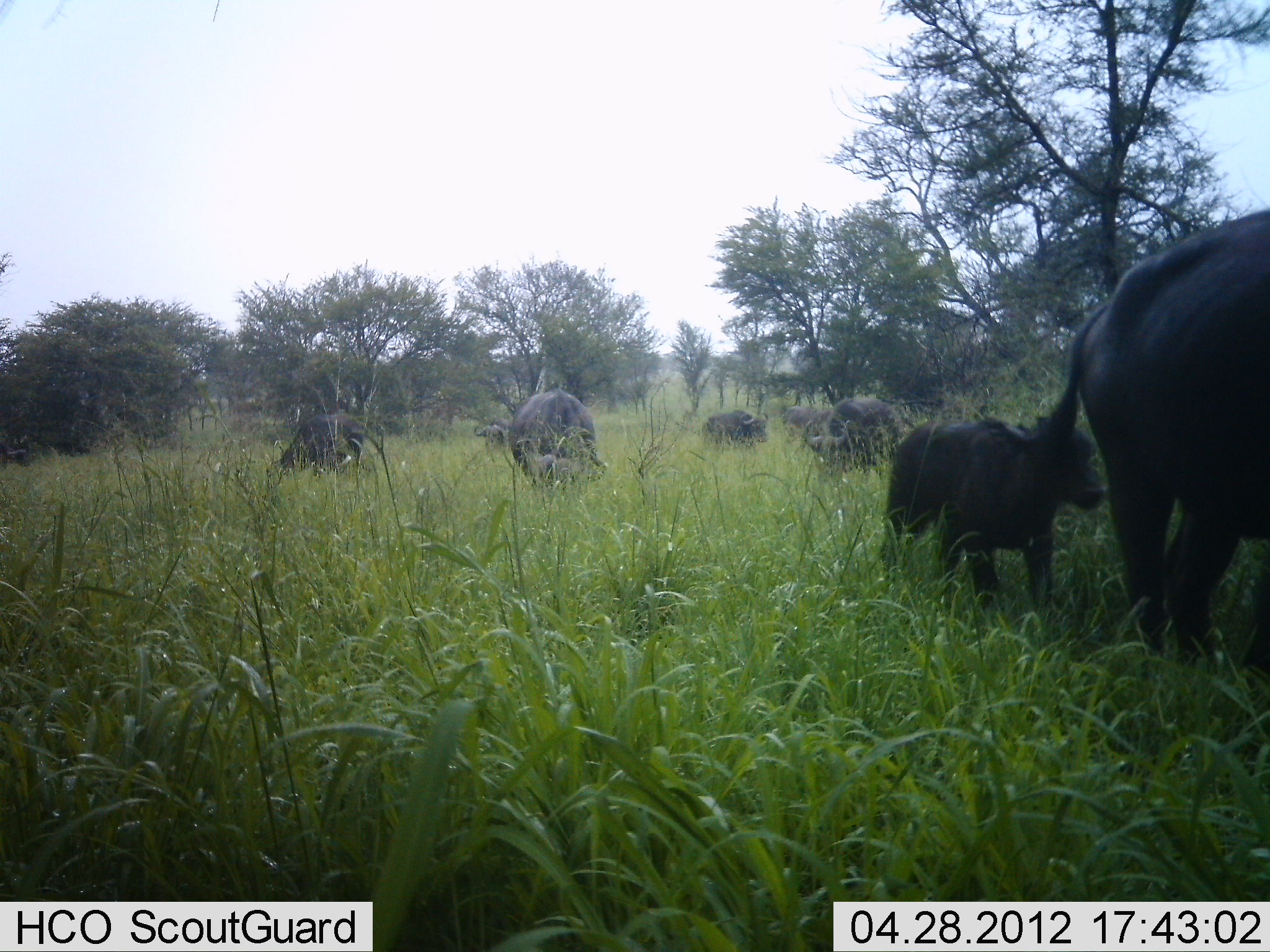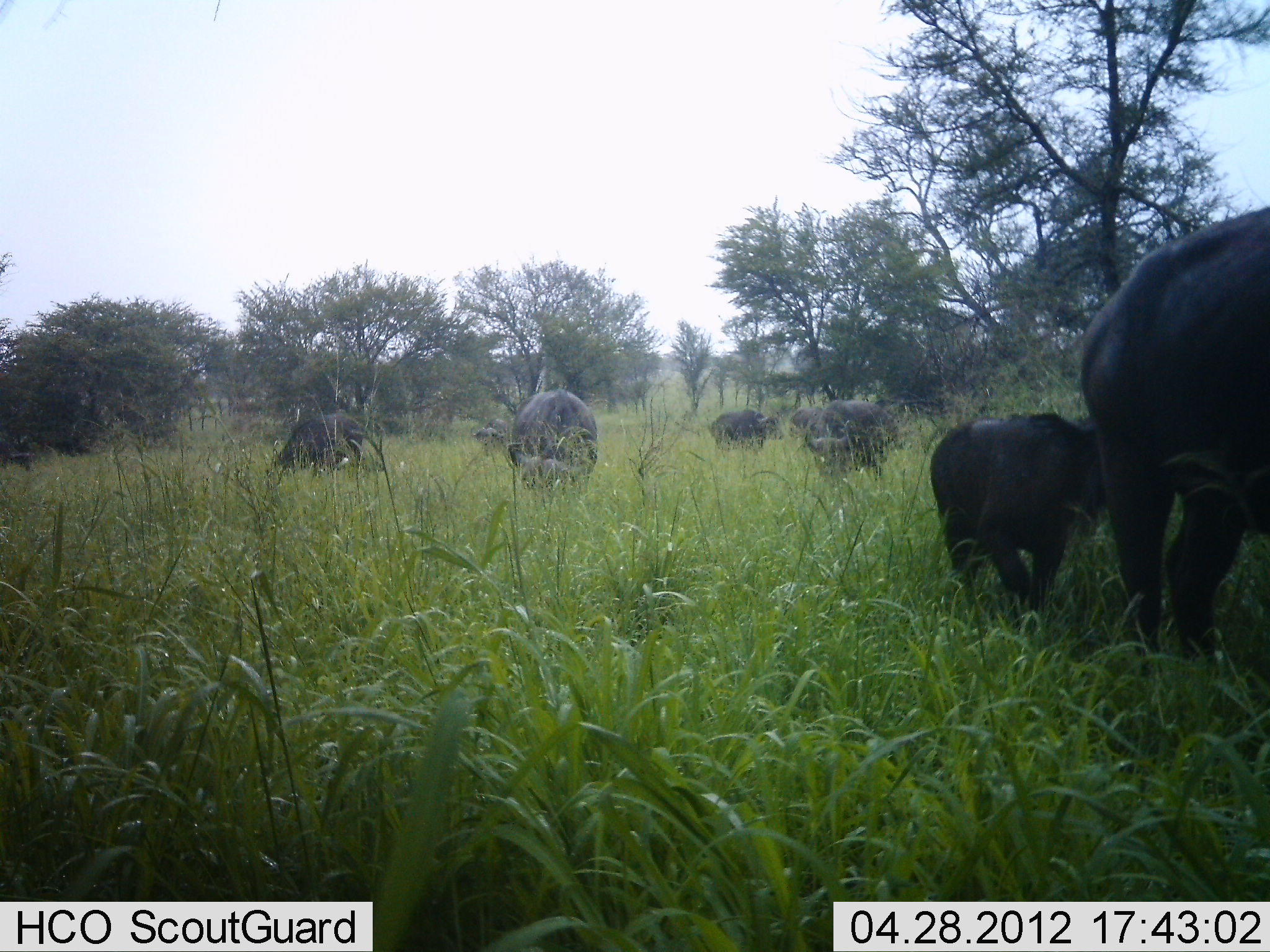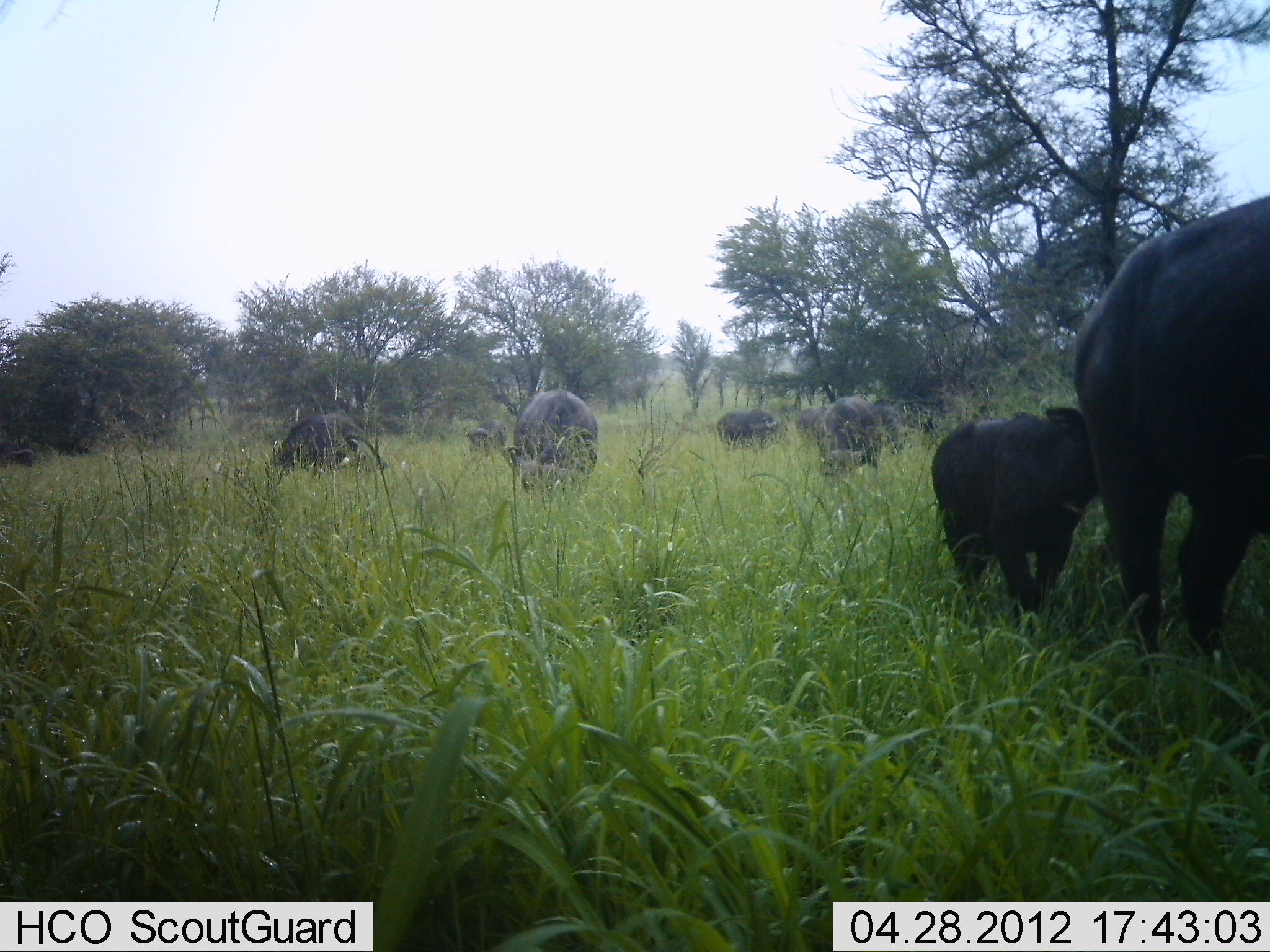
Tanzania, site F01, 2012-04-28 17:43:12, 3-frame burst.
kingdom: Animalia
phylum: Chordata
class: Mammalia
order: Artiodactyla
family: Bovidae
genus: Syncerus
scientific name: Syncerus caffer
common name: cape buffalo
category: buffalo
Buffalo (cape buffalo) (Syncerus caffer), count 8. Behavior (volunteer vote fractions): standing 50%, resting 0%, moving 57%, interacting 0%. Young present (vote fraction): 93%. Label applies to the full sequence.